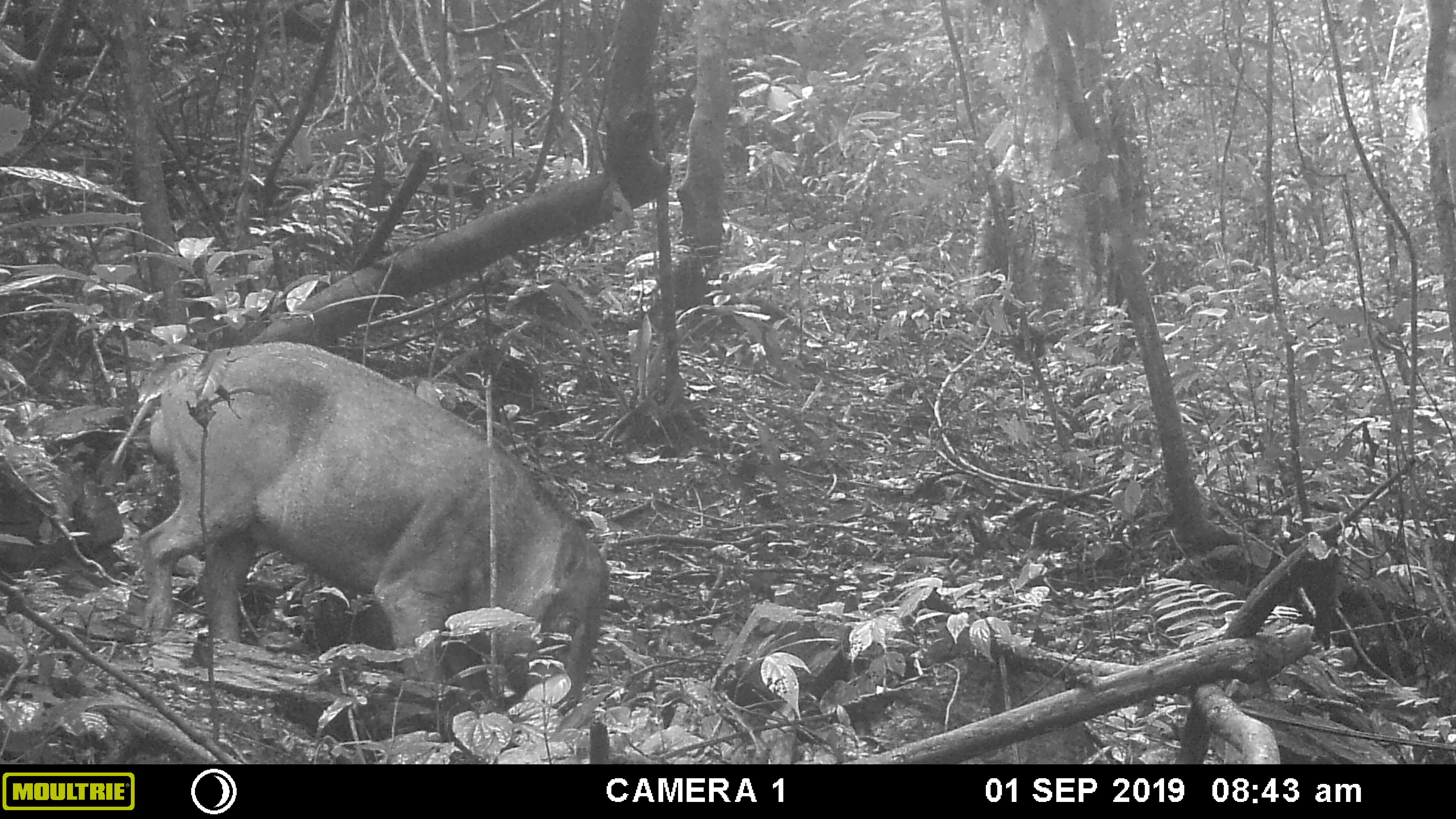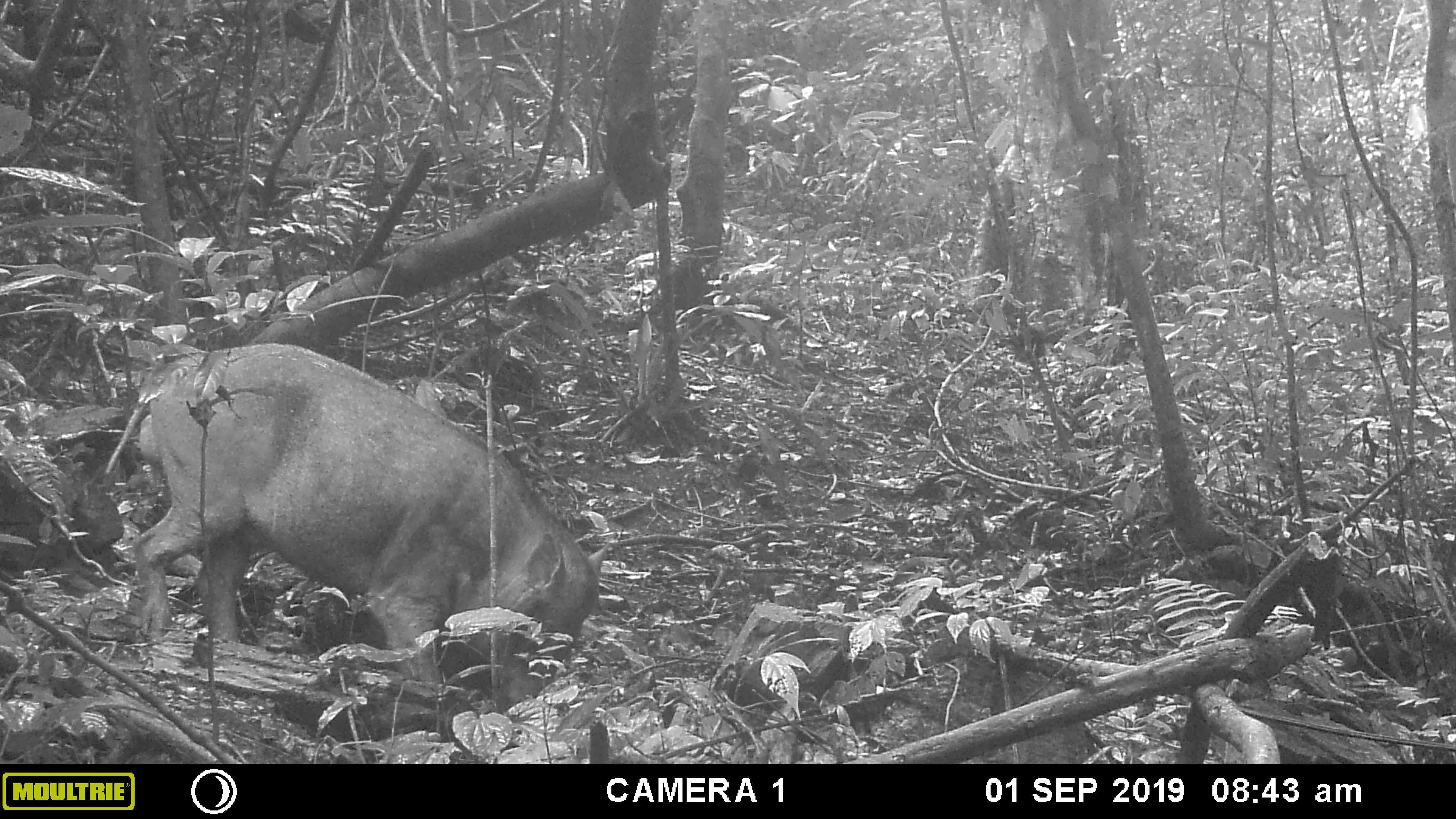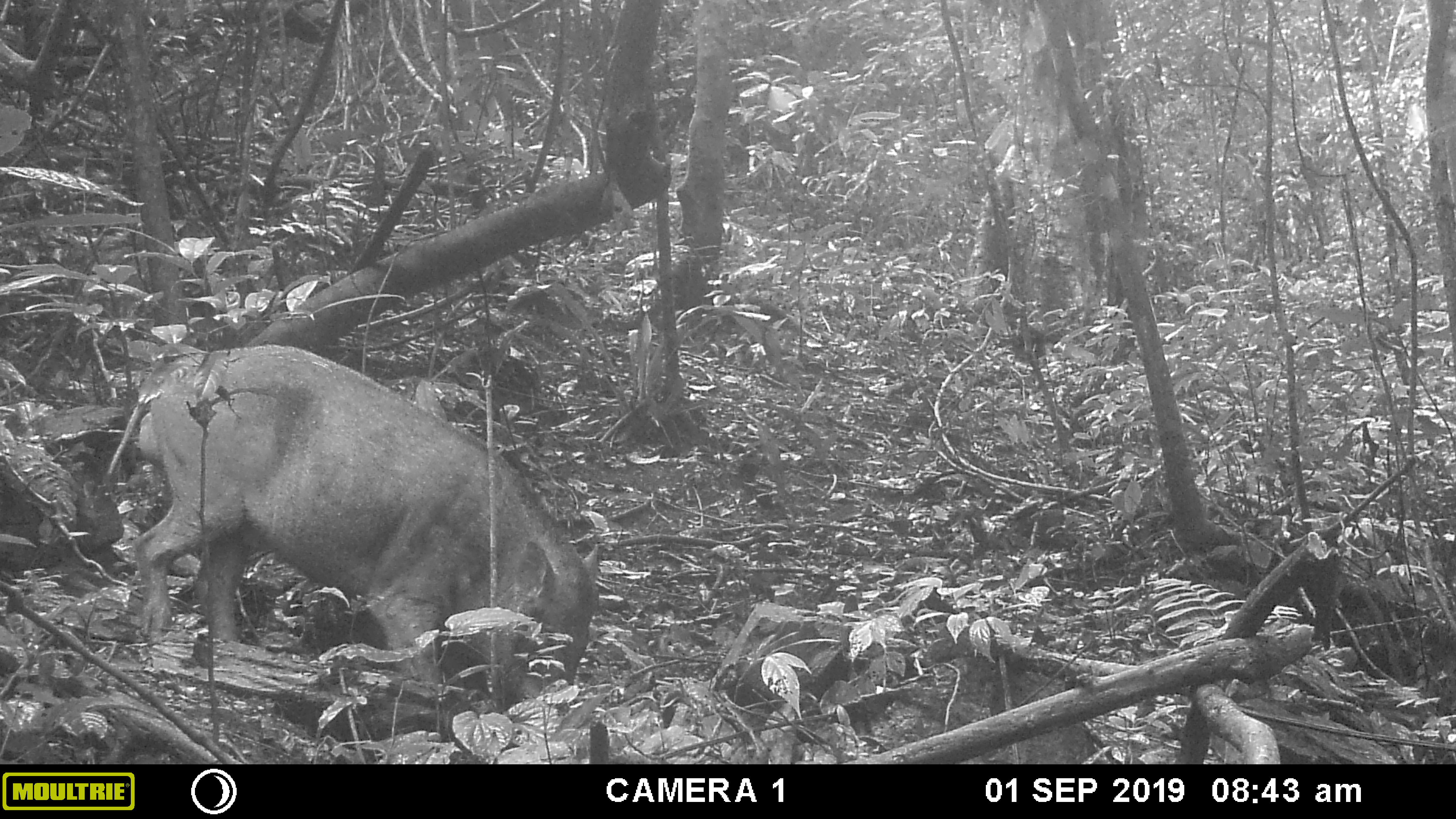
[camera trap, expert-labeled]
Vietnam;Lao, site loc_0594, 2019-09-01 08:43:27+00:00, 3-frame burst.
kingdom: Animalia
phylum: Chordata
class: Mammalia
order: Artiodactyla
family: Suidae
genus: Sus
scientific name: Sus scrofa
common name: eurasian wild pig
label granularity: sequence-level